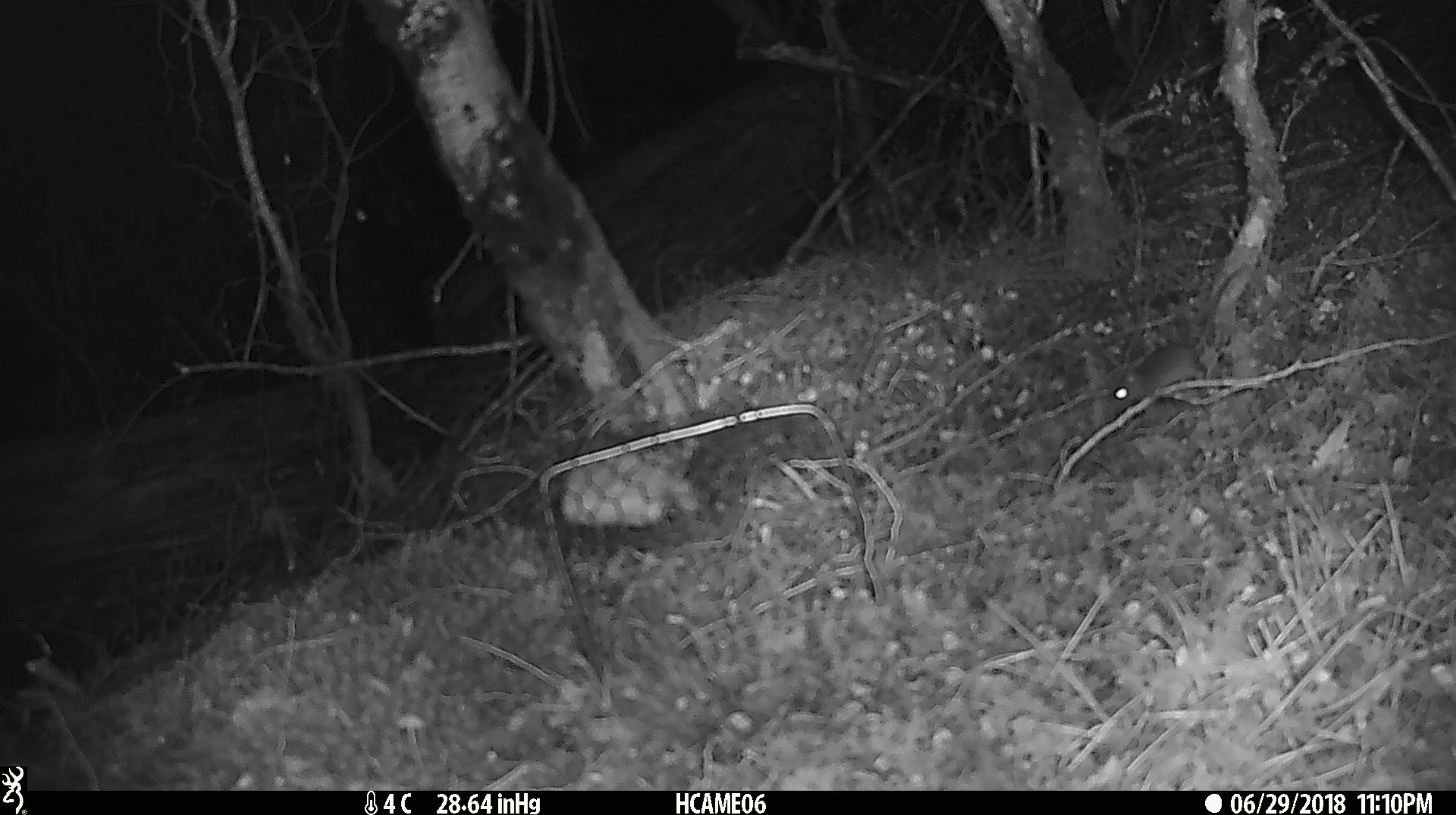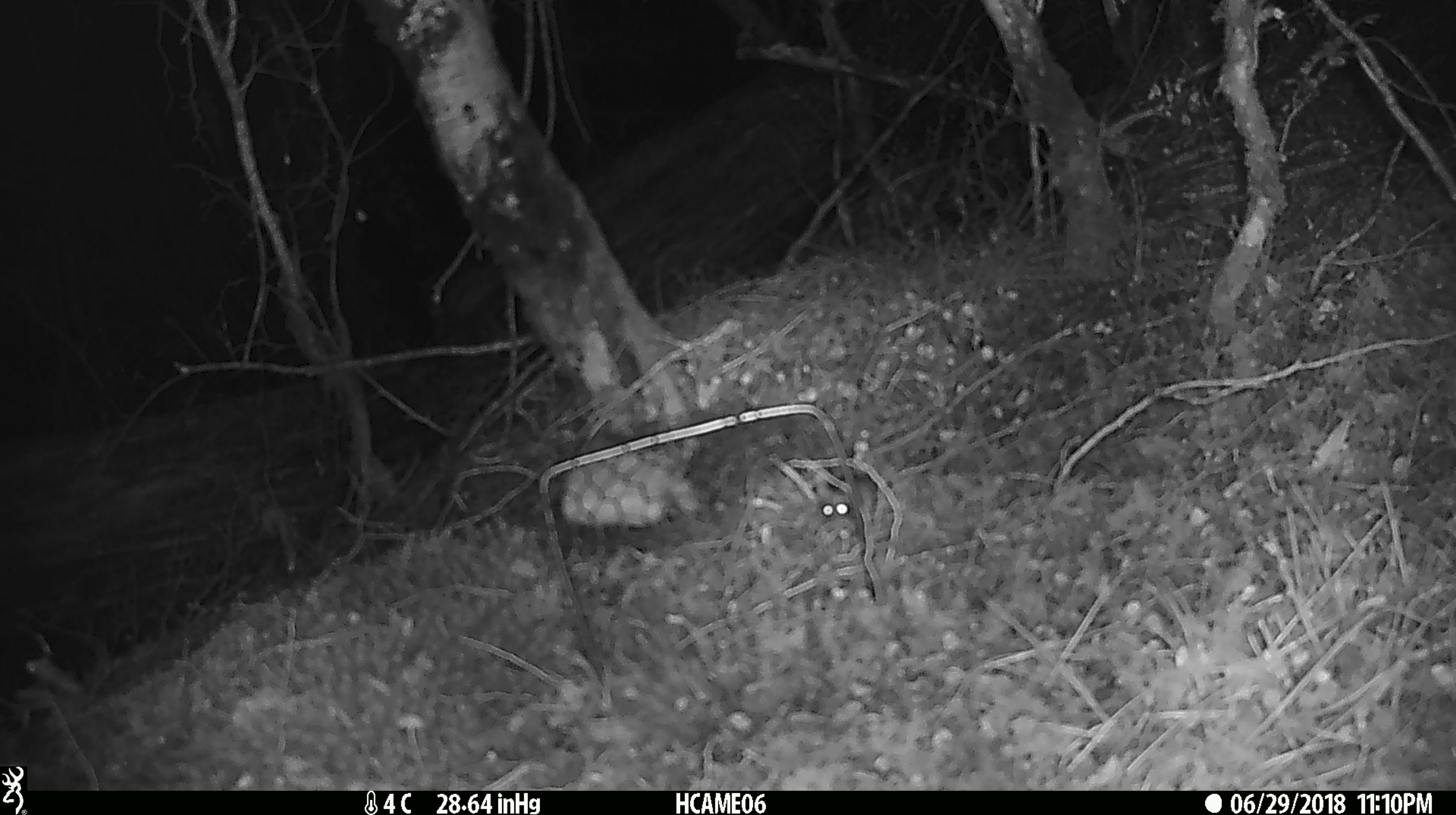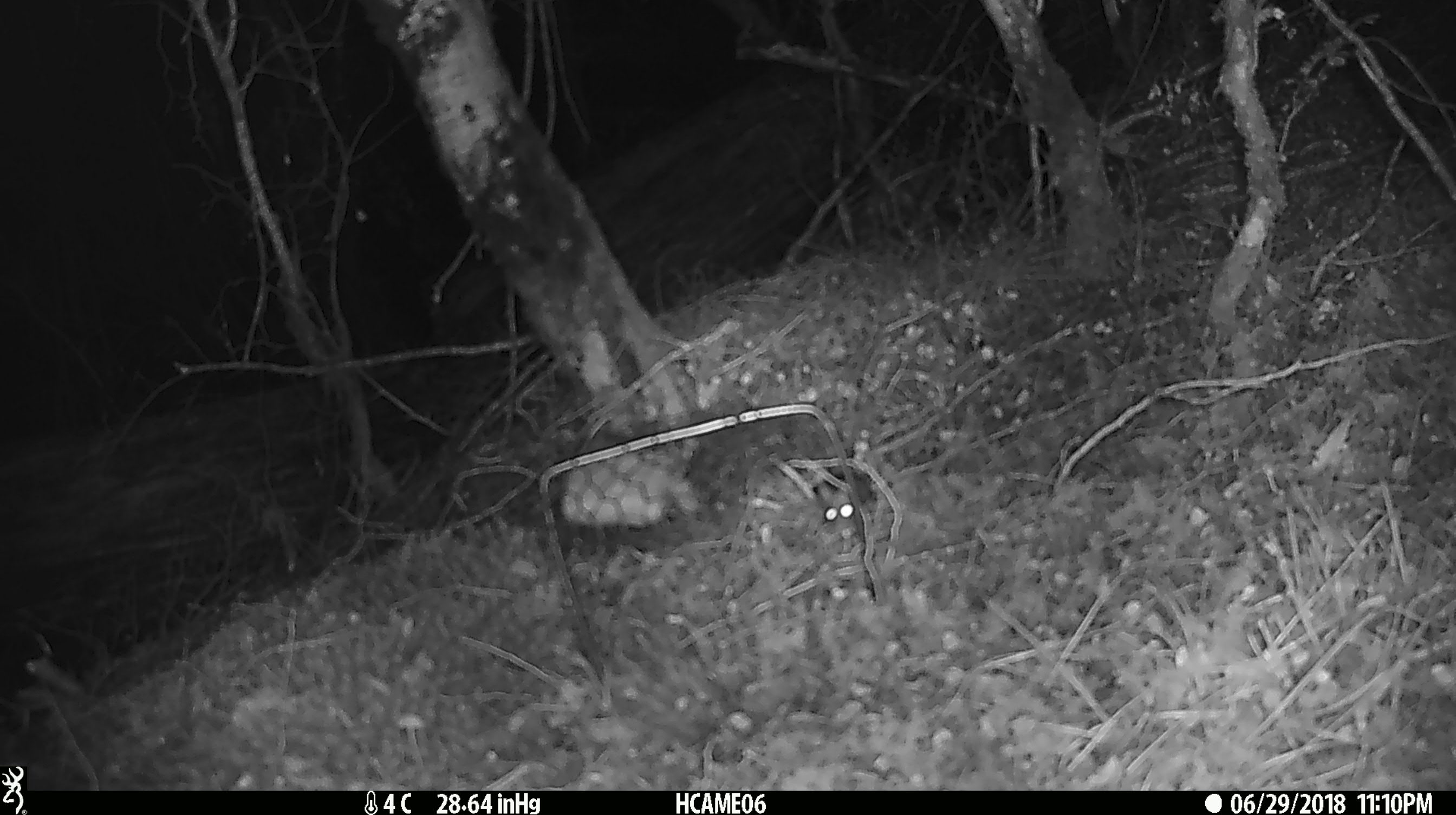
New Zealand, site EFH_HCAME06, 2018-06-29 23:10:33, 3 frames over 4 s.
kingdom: Animalia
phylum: Chordata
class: Mammalia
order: Rodentia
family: Muridae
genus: Mus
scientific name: Mus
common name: mouse